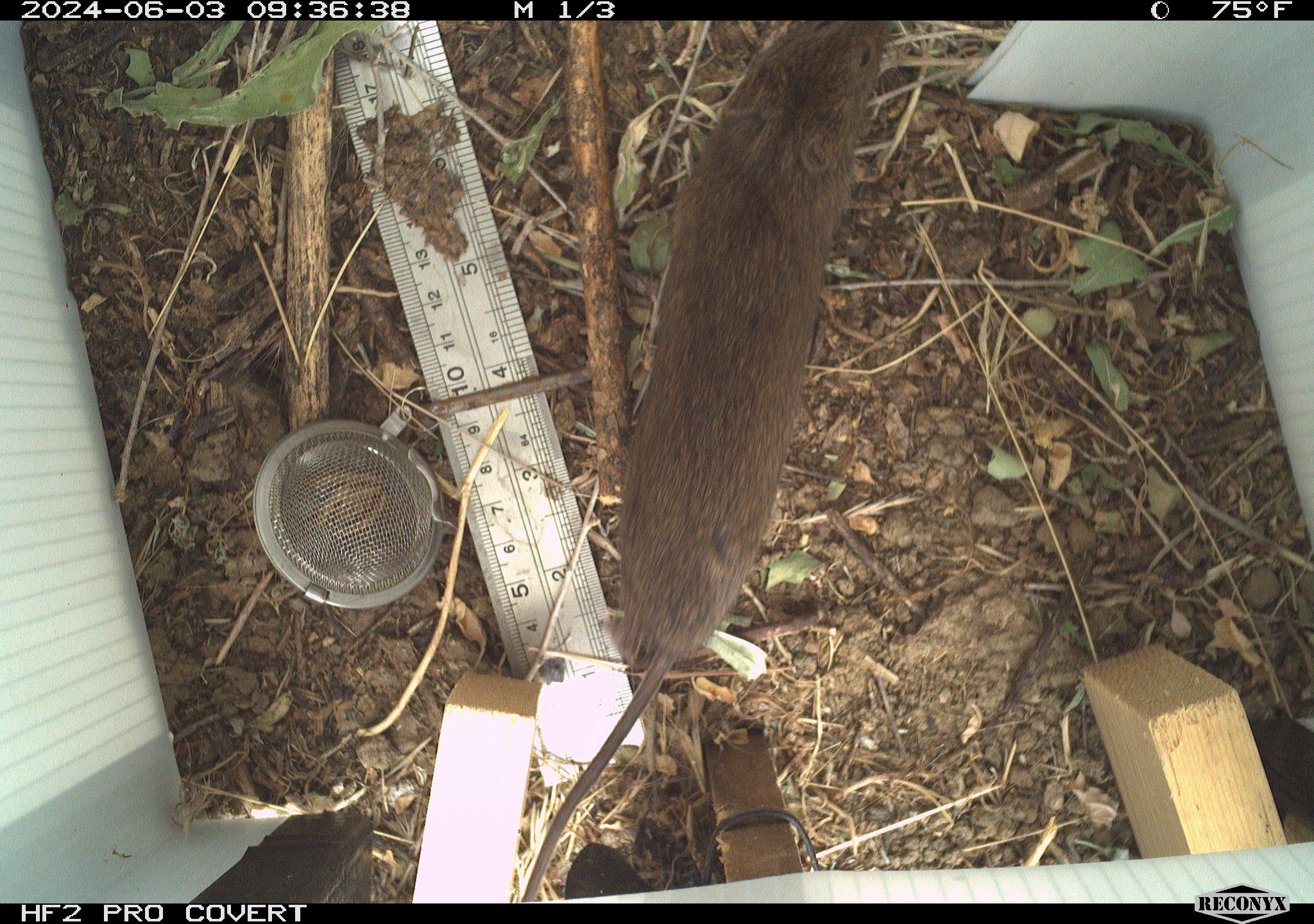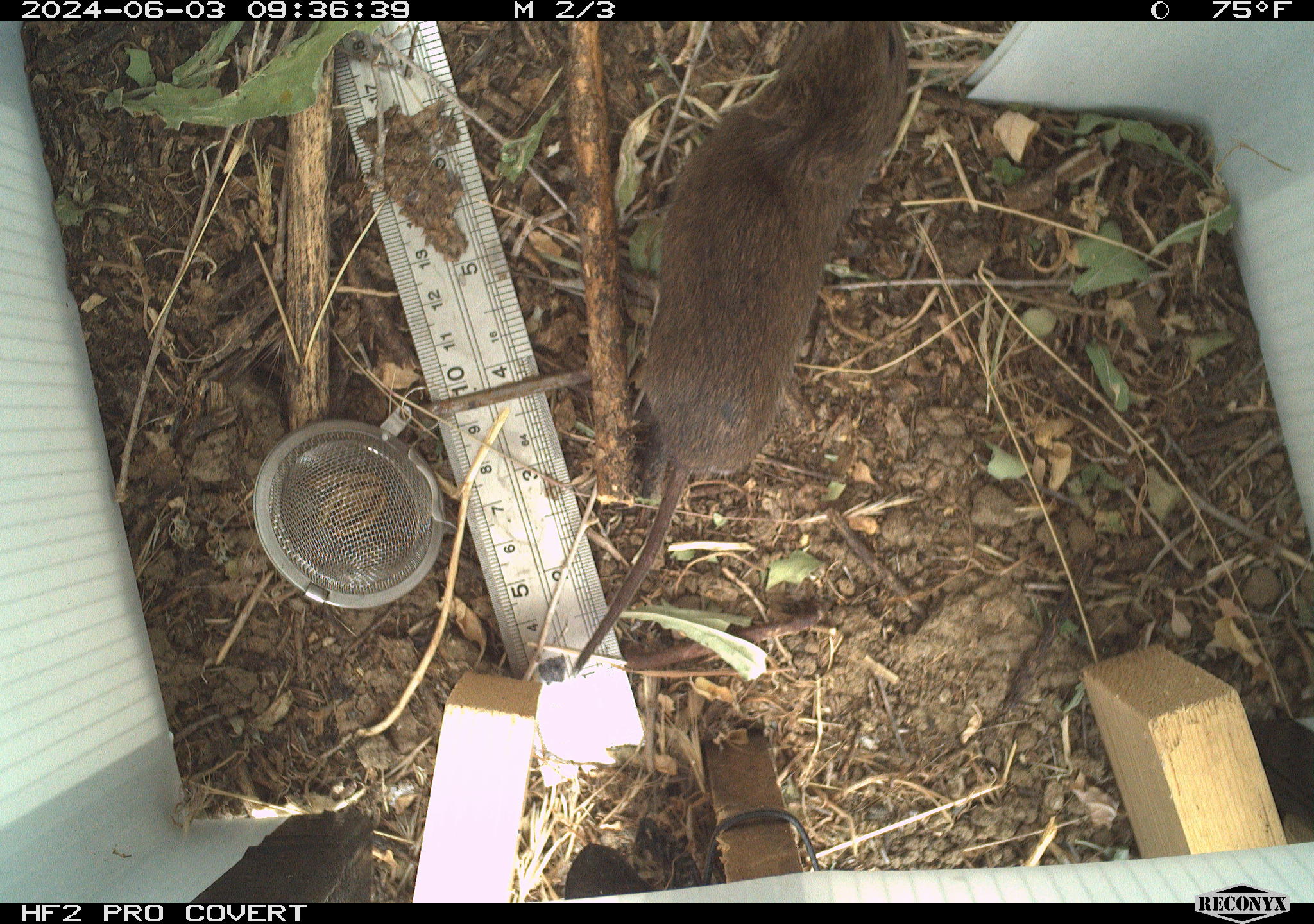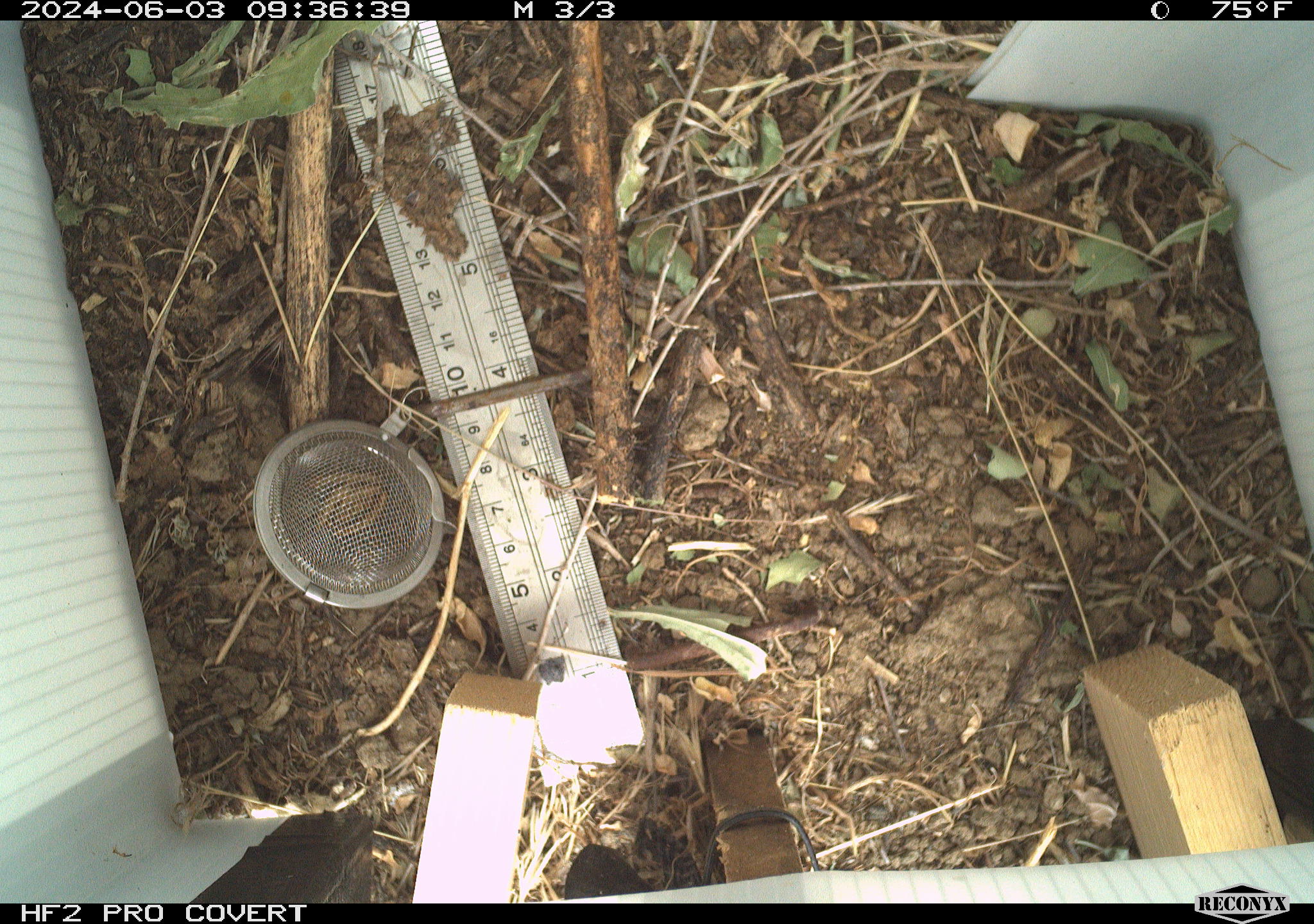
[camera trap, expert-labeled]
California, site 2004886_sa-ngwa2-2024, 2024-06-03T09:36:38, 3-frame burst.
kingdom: Animalia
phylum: Chordata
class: Mammalia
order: Rodentia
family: Cricetidae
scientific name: Arvicolinae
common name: voles, lemmings, and muskrats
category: arvicolinae subfamily